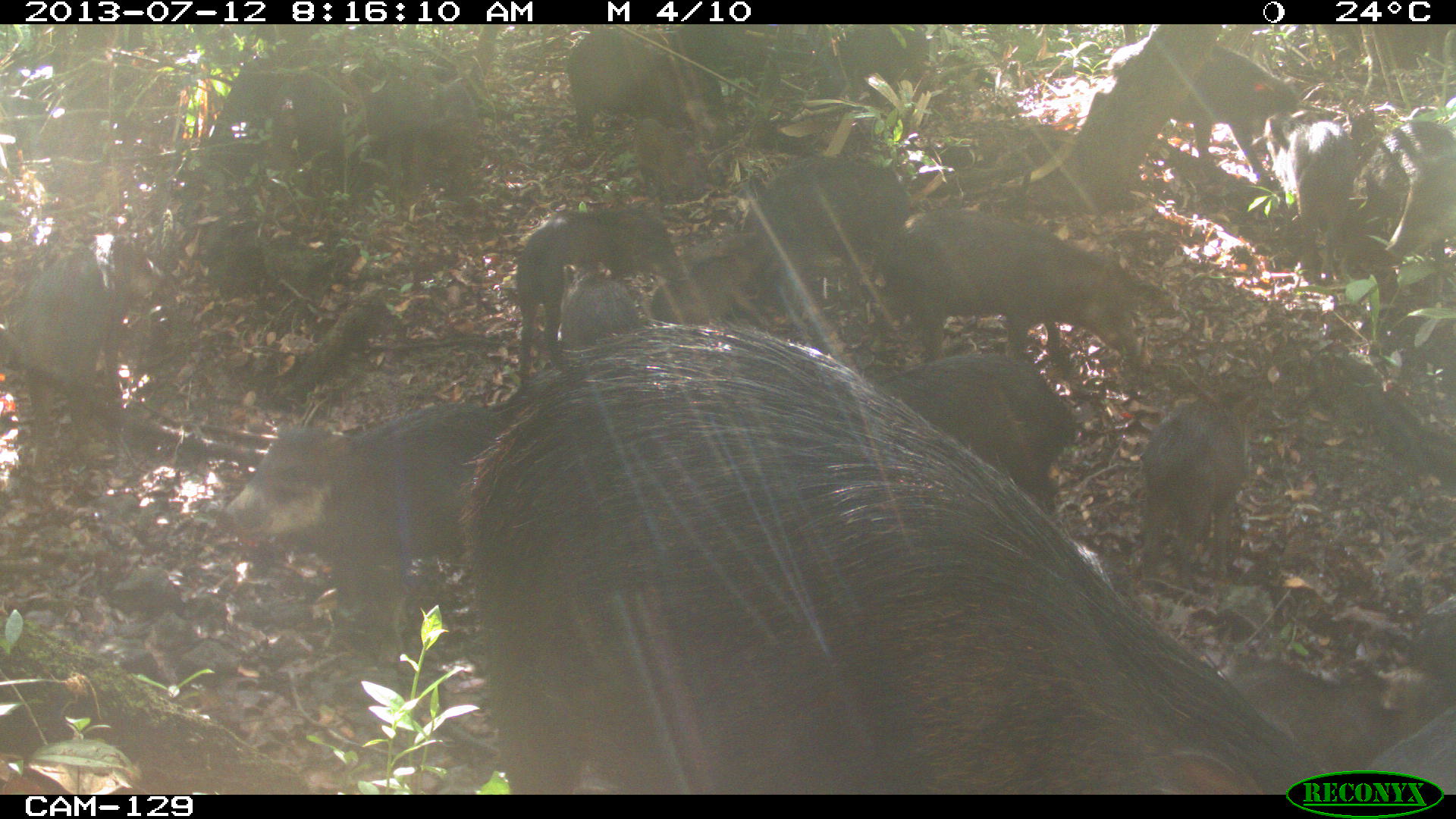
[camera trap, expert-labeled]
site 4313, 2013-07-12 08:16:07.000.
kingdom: Animalia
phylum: Chordata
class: Mammalia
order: Artiodactyla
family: Tayassuidae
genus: Tayassu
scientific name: Tayassu pecari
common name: white-lipped peccary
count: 20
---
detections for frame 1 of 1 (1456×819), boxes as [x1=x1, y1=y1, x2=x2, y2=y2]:
tayassu pecari: [x1=457, y1=319, x2=1336, y2=794]; [x1=223, y1=400, x2=498, y2=644]; [x1=877, y1=210, x2=1171, y2=360]; [x1=869, y1=353, x2=1074, y2=518]; [x1=16, y1=231, x2=165, y2=448]; [x1=516, y1=207, x2=679, y2=381]; [x1=1106, y1=40, x2=1297, y2=188]; [x1=1211, y1=657, x2=1401, y2=780]; [x1=1140, y1=392, x2=1250, y2=588]; [x1=742, y1=158, x2=920, y2=272]; [x1=566, y1=28, x2=726, y2=142]; [x1=1274, y1=109, x2=1355, y2=280]; [x1=1358, y1=118, x2=1452, y2=252]; [x1=650, y1=222, x2=771, y2=319]; [x1=1359, y1=706, x2=1454, y2=794]; [x1=558, y1=264, x2=640, y2=357]; [x1=629, y1=119, x2=704, y2=201]; [x1=1408, y1=595, x2=1454, y2=691]